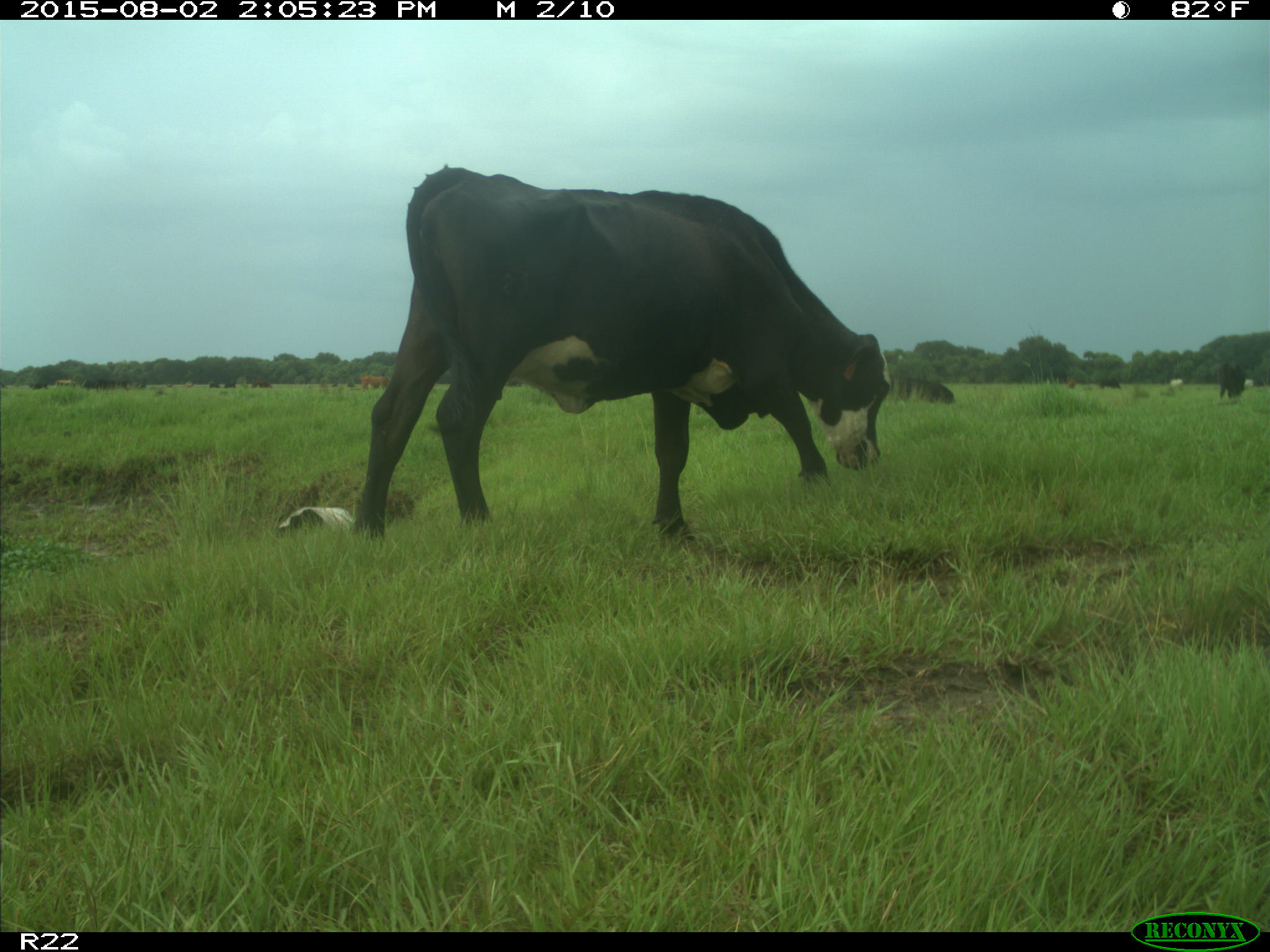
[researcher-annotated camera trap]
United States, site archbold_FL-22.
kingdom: Animalia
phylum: Chordata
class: Mammalia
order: Artiodactyla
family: Bovidae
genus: Bos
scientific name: Bos taurus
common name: domestic cow